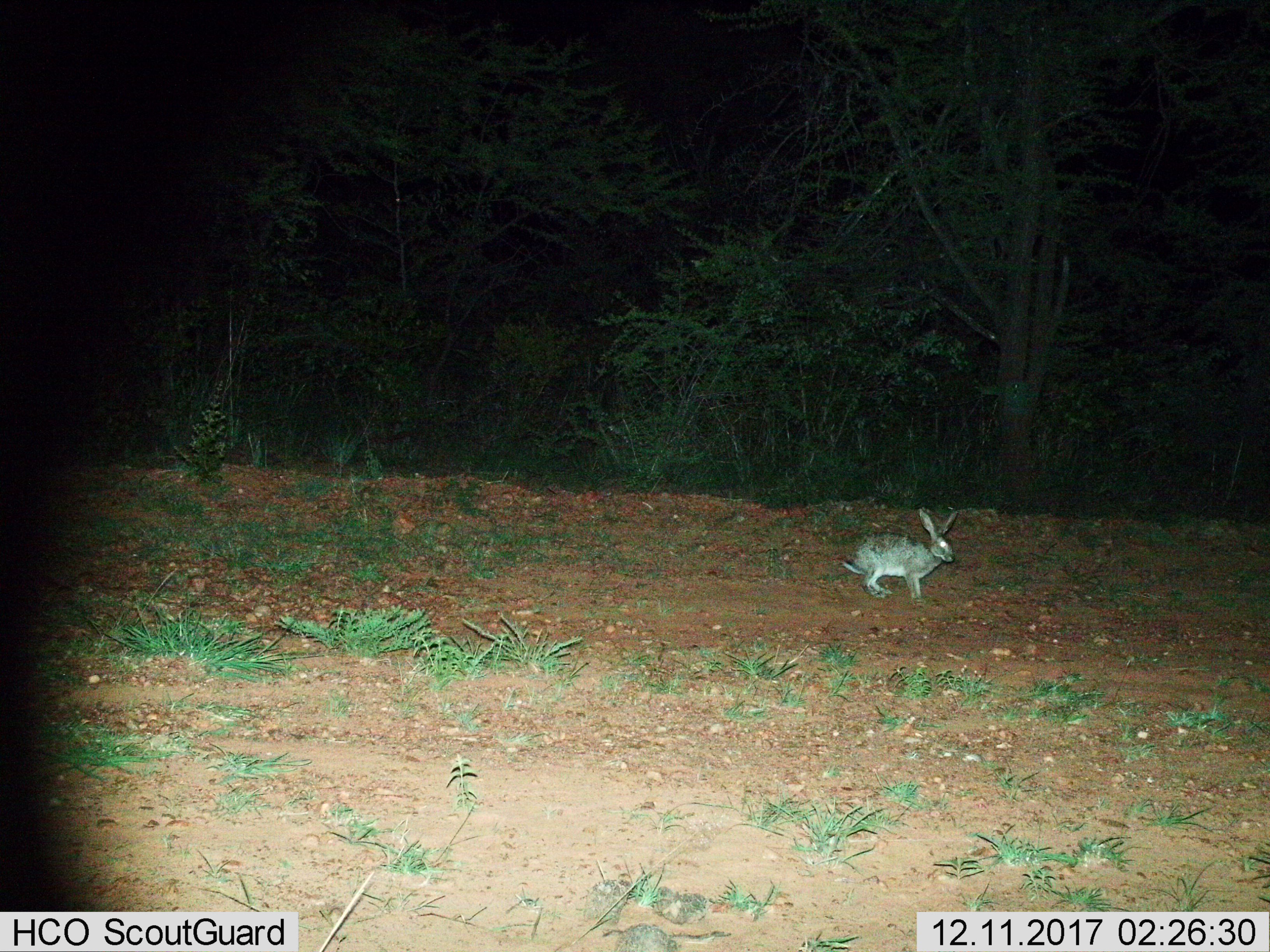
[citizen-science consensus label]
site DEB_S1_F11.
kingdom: Animalia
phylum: Chordata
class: Mammalia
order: Lagomorpha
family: Leporidae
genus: Lepus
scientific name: Lepus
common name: hare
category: hareunknown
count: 1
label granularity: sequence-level